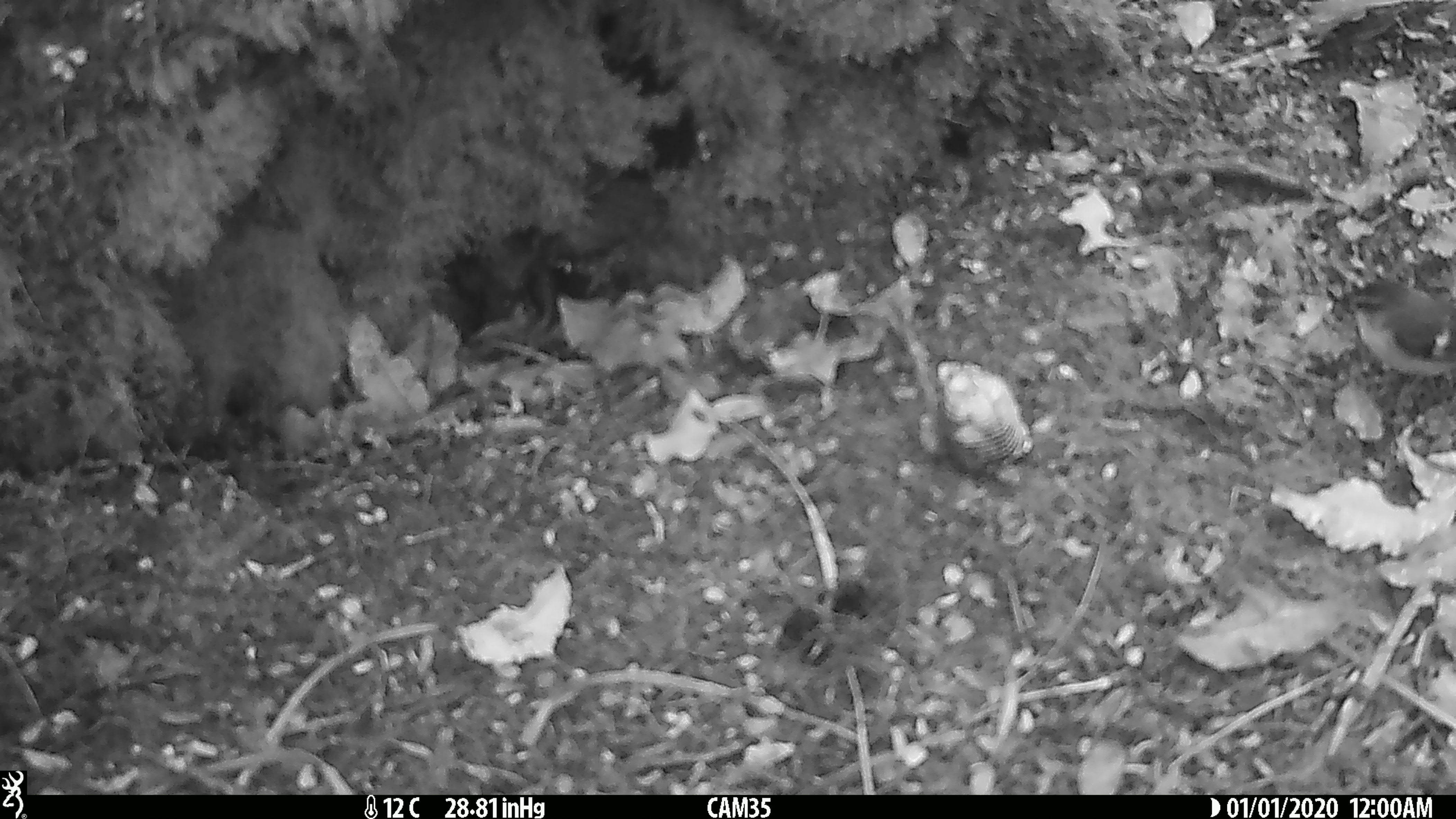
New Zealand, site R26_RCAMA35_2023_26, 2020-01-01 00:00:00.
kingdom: Animalia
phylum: Chordata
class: Aves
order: Passeriformes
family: Acanthisittidae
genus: Acanthisitta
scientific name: Acanthisitta chloris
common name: rifleman